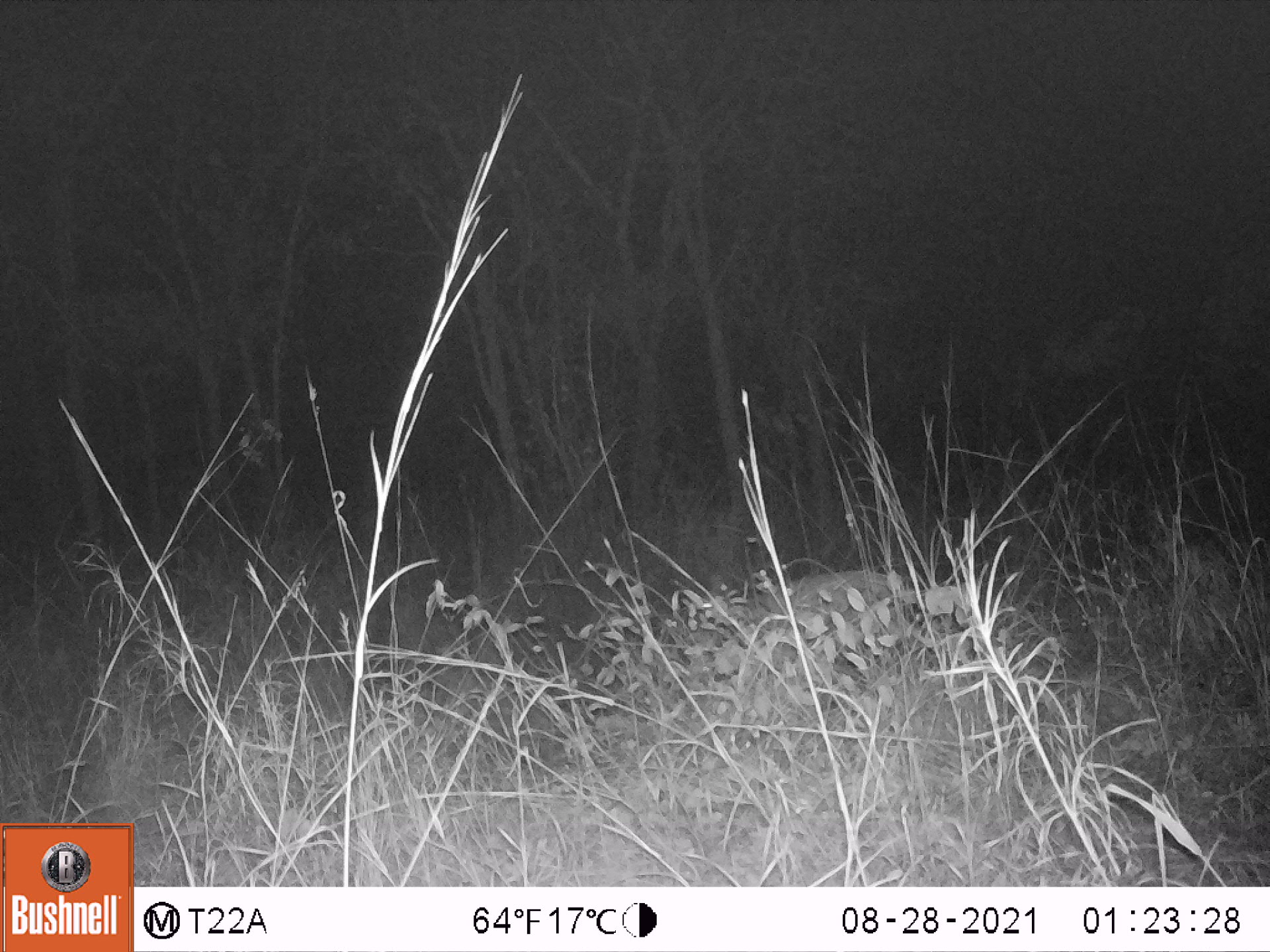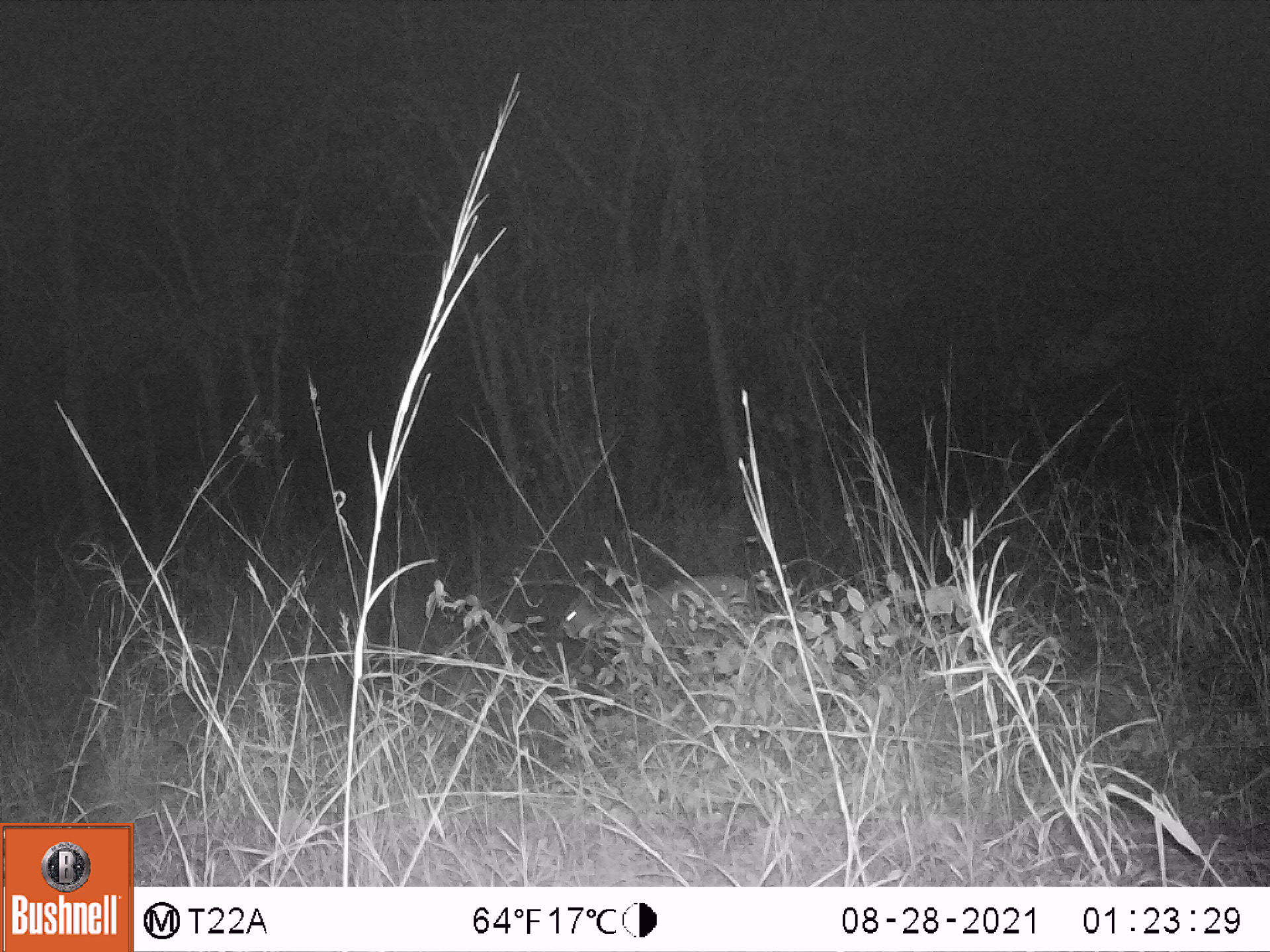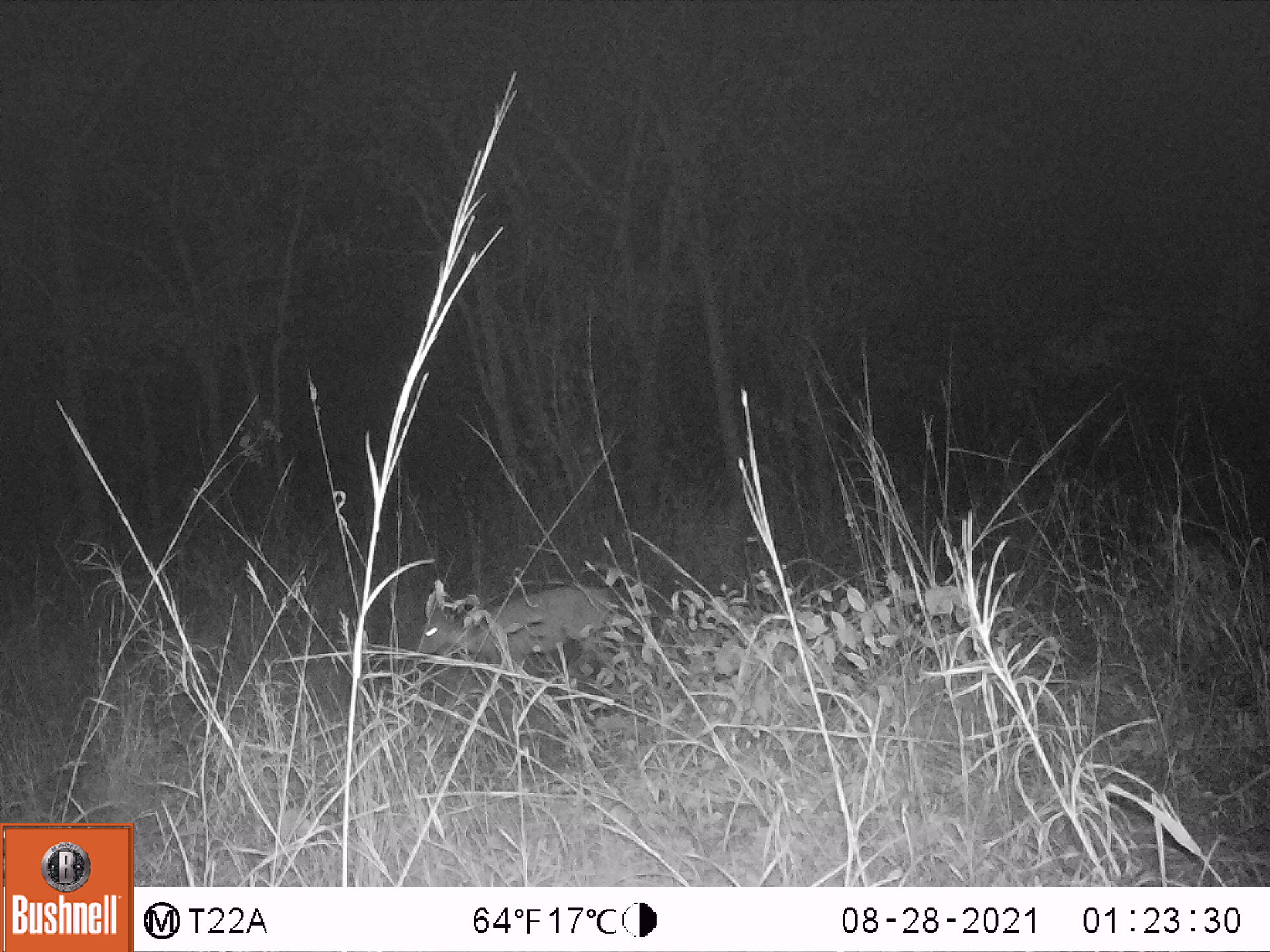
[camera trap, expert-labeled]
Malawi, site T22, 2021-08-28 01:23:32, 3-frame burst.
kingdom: Animalia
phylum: Chordata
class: Mammalia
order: Artiodactyla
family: Bovidae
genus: Sylvicapra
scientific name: Sylvicapra grimmia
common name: common duiker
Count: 1.